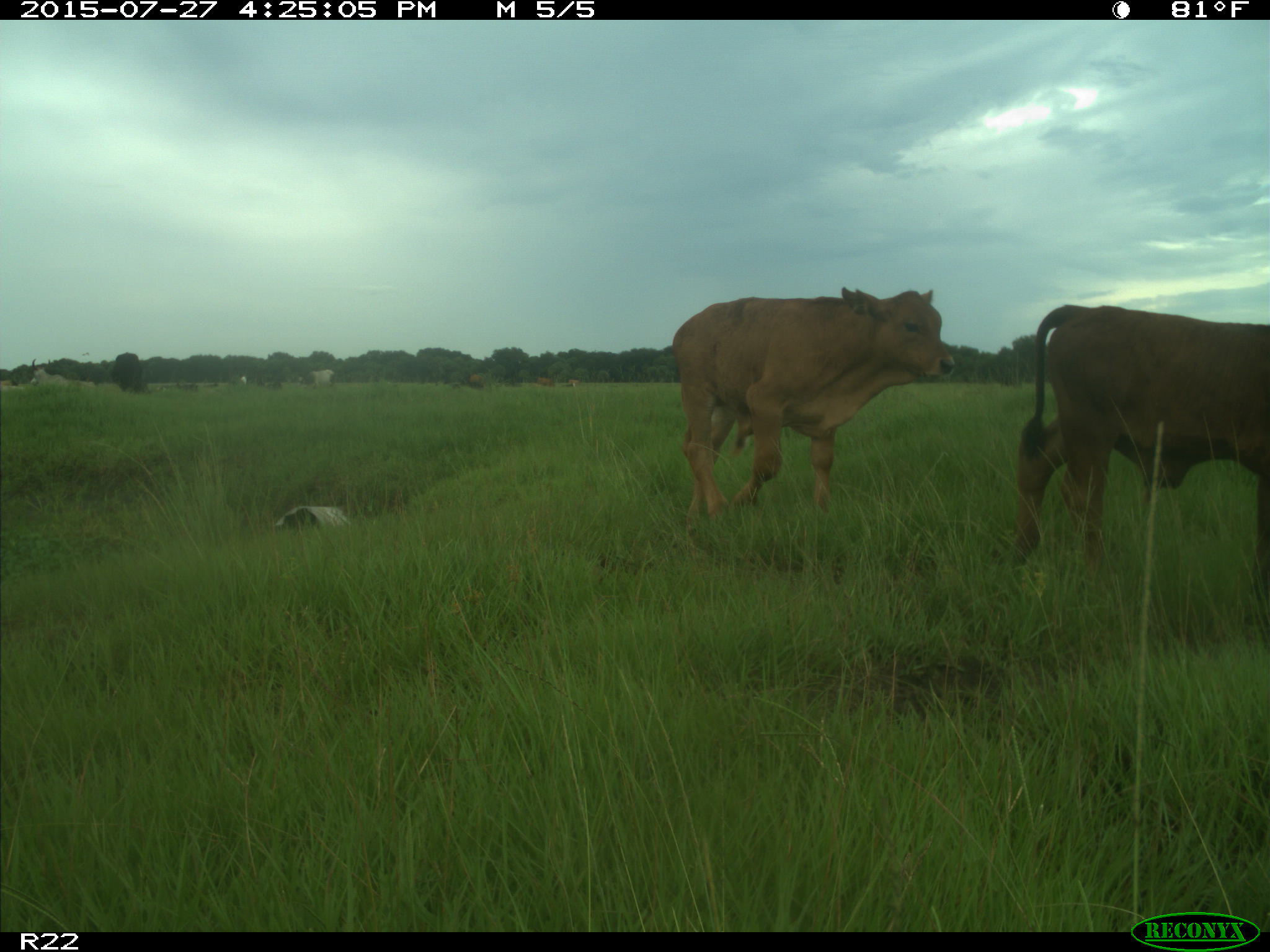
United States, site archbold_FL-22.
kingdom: Animalia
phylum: Chordata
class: Mammalia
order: Artiodactyla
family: Bovidae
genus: Bos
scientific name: Bos taurus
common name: domestic cow